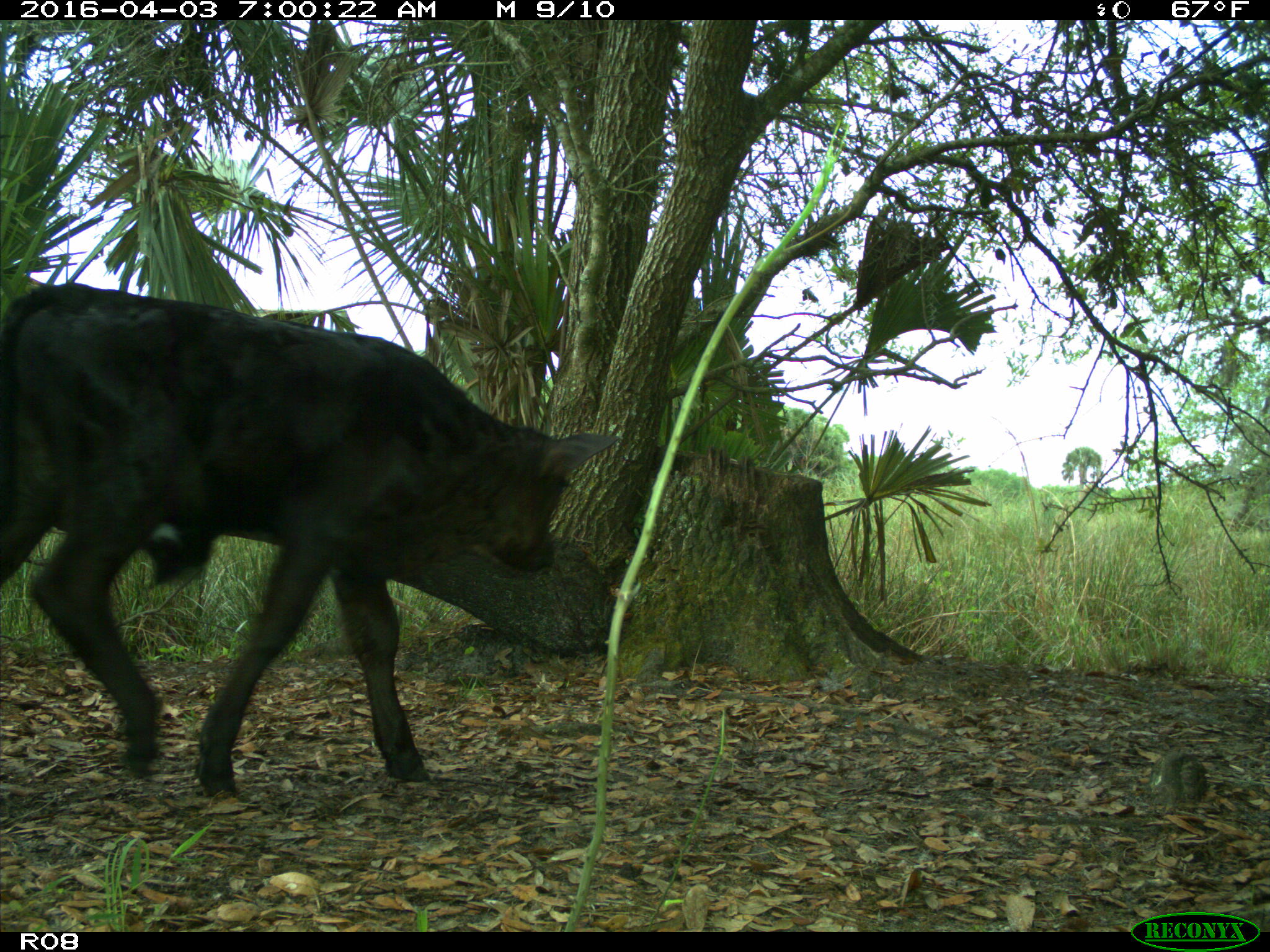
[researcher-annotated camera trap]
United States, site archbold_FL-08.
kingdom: Animalia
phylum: Chordata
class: Mammalia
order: Artiodactyla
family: Bovidae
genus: Bos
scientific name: Bos taurus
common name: domestic cow